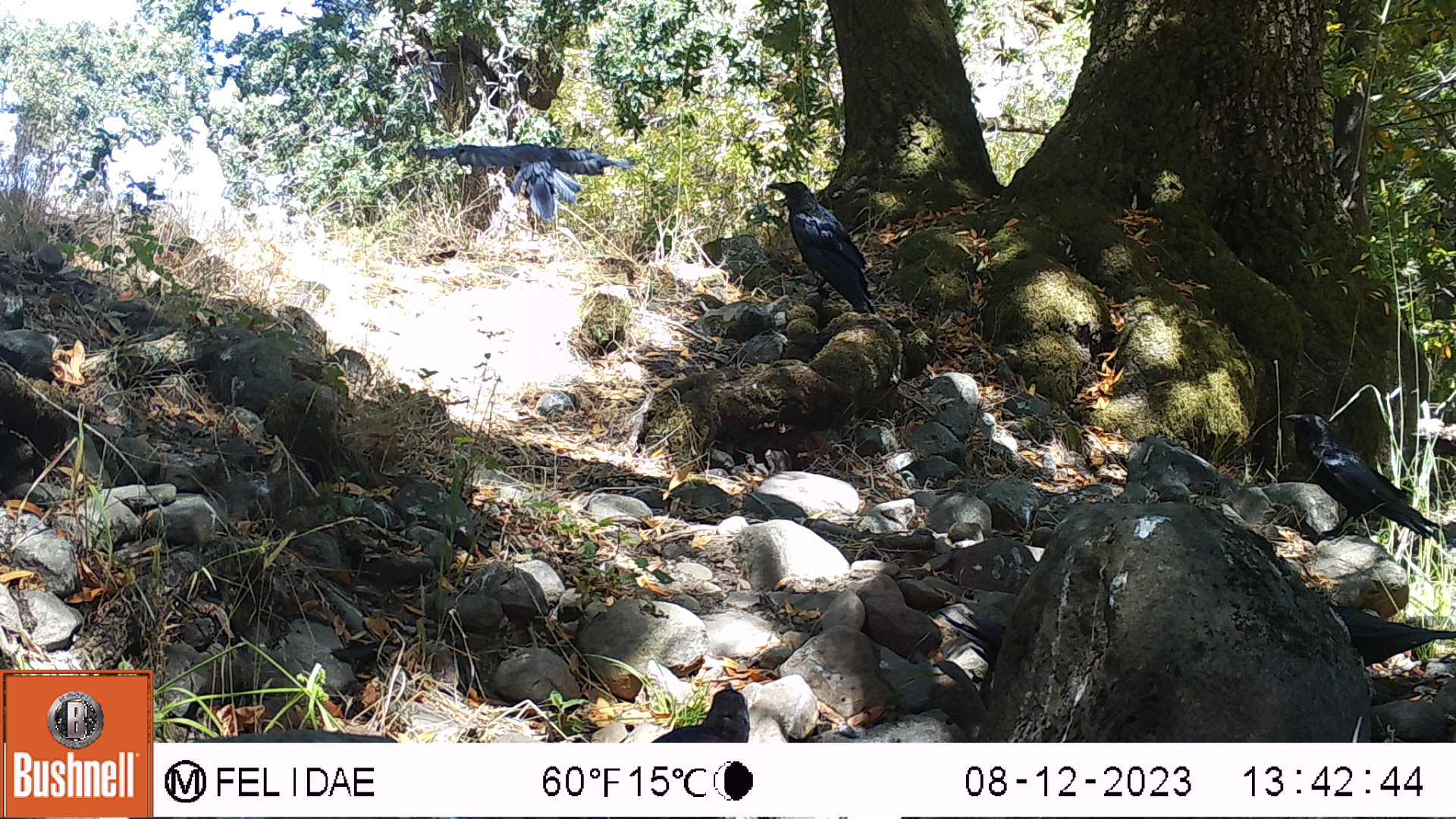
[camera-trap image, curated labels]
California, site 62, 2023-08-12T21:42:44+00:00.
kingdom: Animalia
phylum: Chordata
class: Aves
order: Passeriformes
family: Corvidae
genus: Corvus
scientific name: Corvus brachyrhynchos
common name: american crow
American crow (Corvus brachyrhynchos).